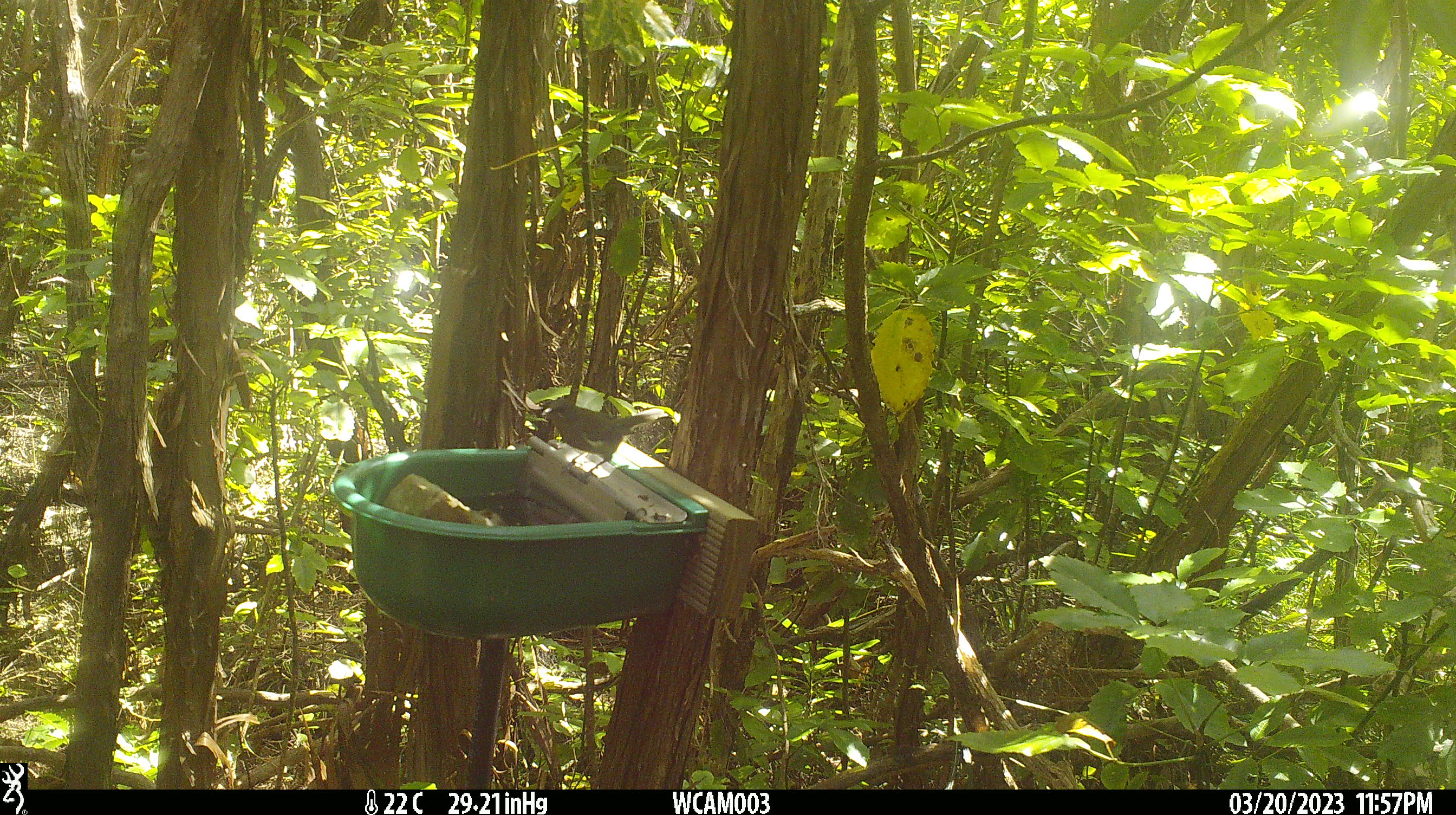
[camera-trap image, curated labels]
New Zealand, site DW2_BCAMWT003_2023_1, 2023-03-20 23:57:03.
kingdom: Animalia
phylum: Chordata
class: Aves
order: Passeriformes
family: Meliphagidae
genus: Anthornis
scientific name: Anthornis melanura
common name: new zealand bellbird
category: bellbird